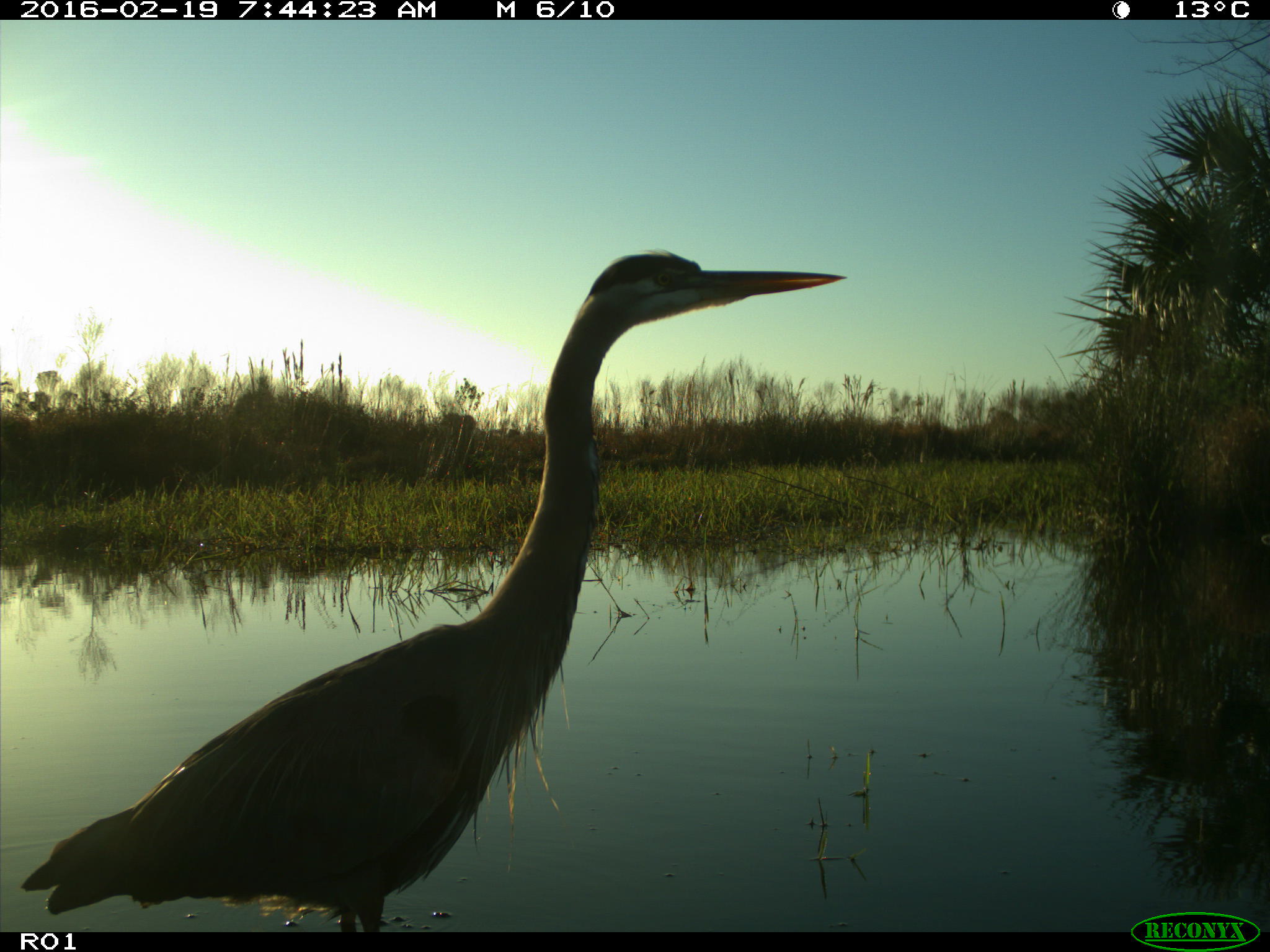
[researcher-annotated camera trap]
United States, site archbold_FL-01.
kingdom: Animalia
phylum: Chordata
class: Aves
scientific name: Aves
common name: birds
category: unidentified bird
Unidentified bird (birds) (Aves).